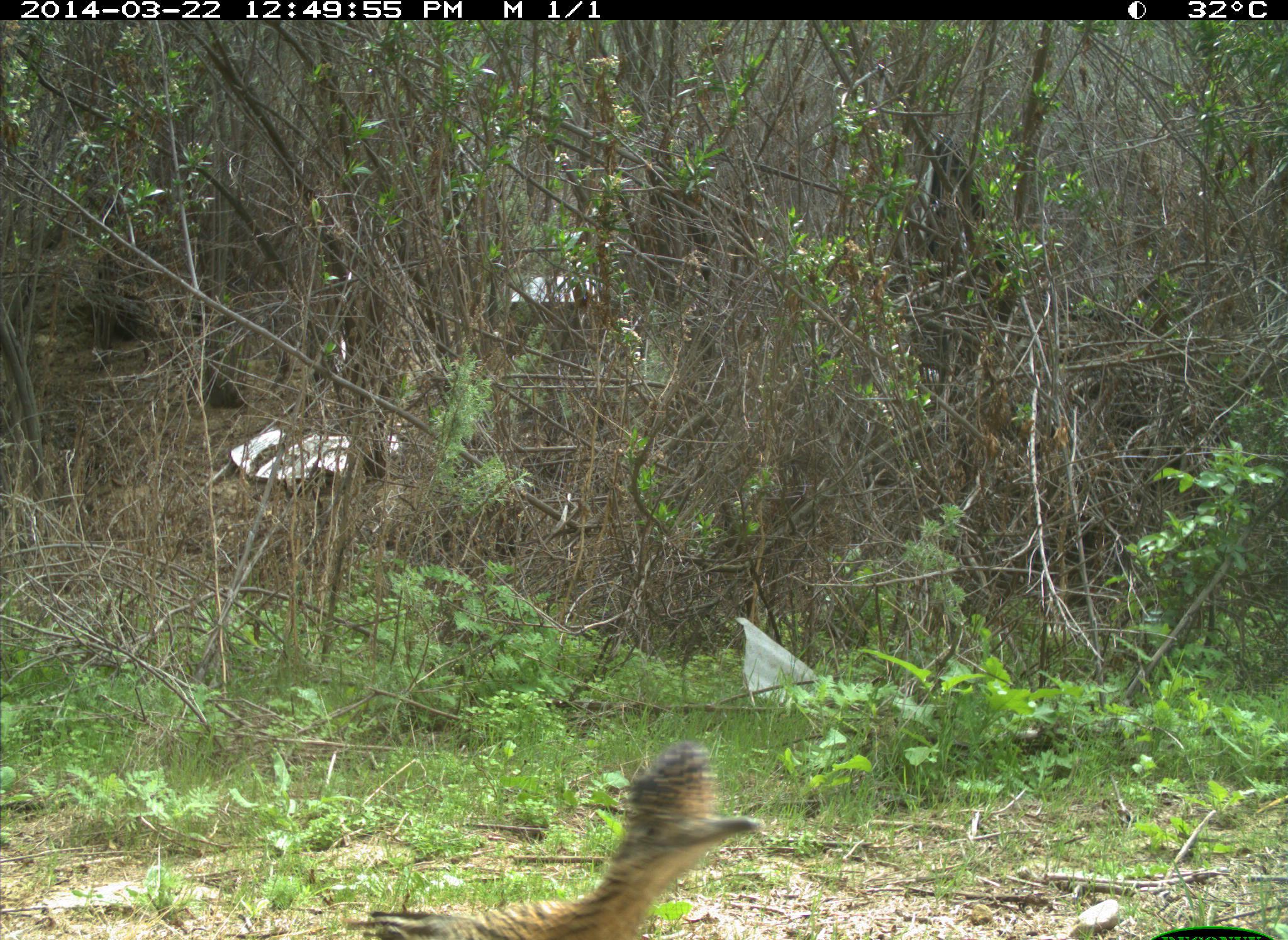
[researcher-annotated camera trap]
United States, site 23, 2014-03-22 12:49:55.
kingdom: Animalia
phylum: Chordata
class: Aves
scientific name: Aves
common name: bird